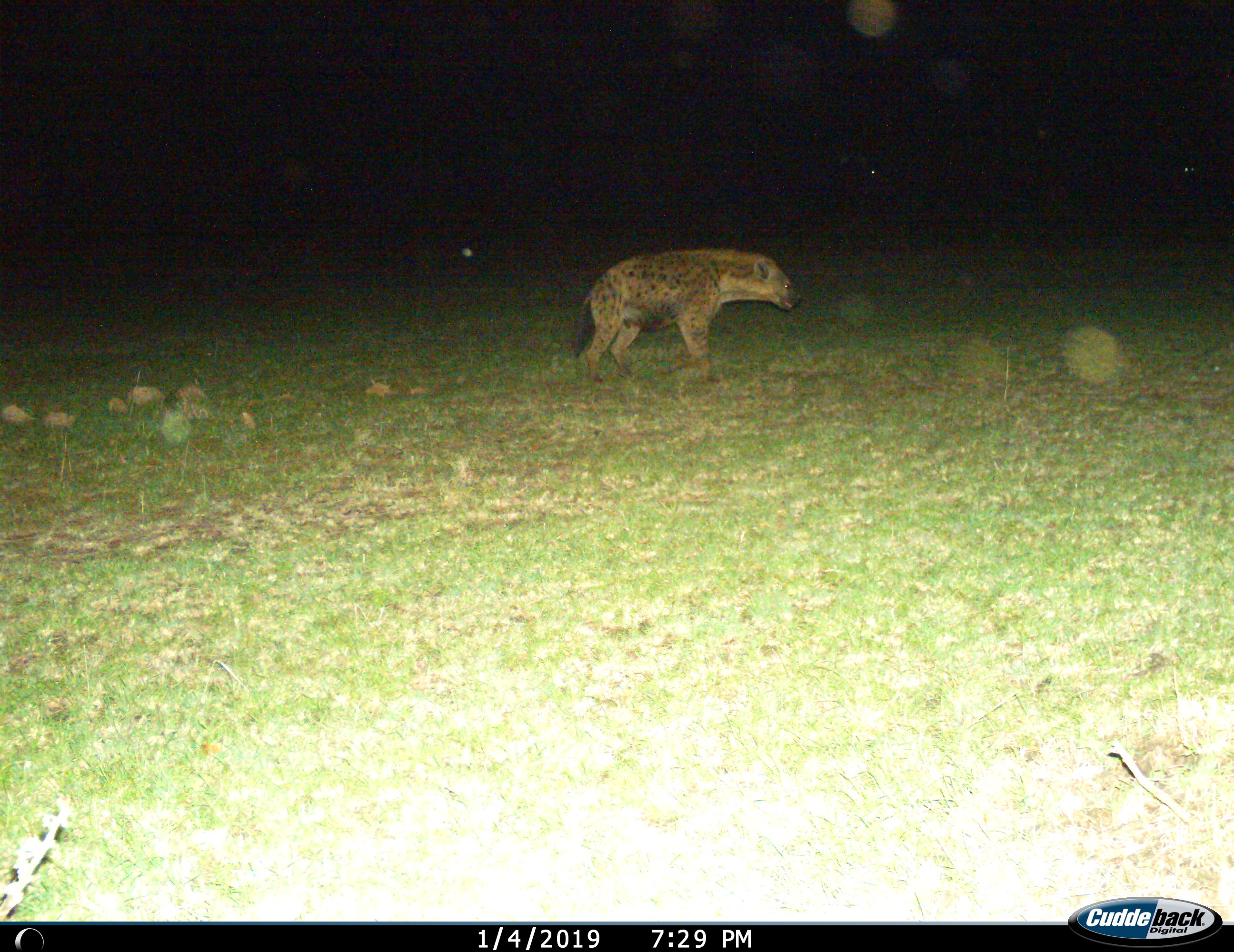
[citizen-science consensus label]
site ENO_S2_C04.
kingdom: Animalia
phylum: Chordata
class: Mammalia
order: Carnivora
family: Hyaenidae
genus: Crocuta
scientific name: Crocuta crocuta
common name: spotted hyena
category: hyenaspotted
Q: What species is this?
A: Hyenaspotted (spotted hyena) (Crocuta crocuta).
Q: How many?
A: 1.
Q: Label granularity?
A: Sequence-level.